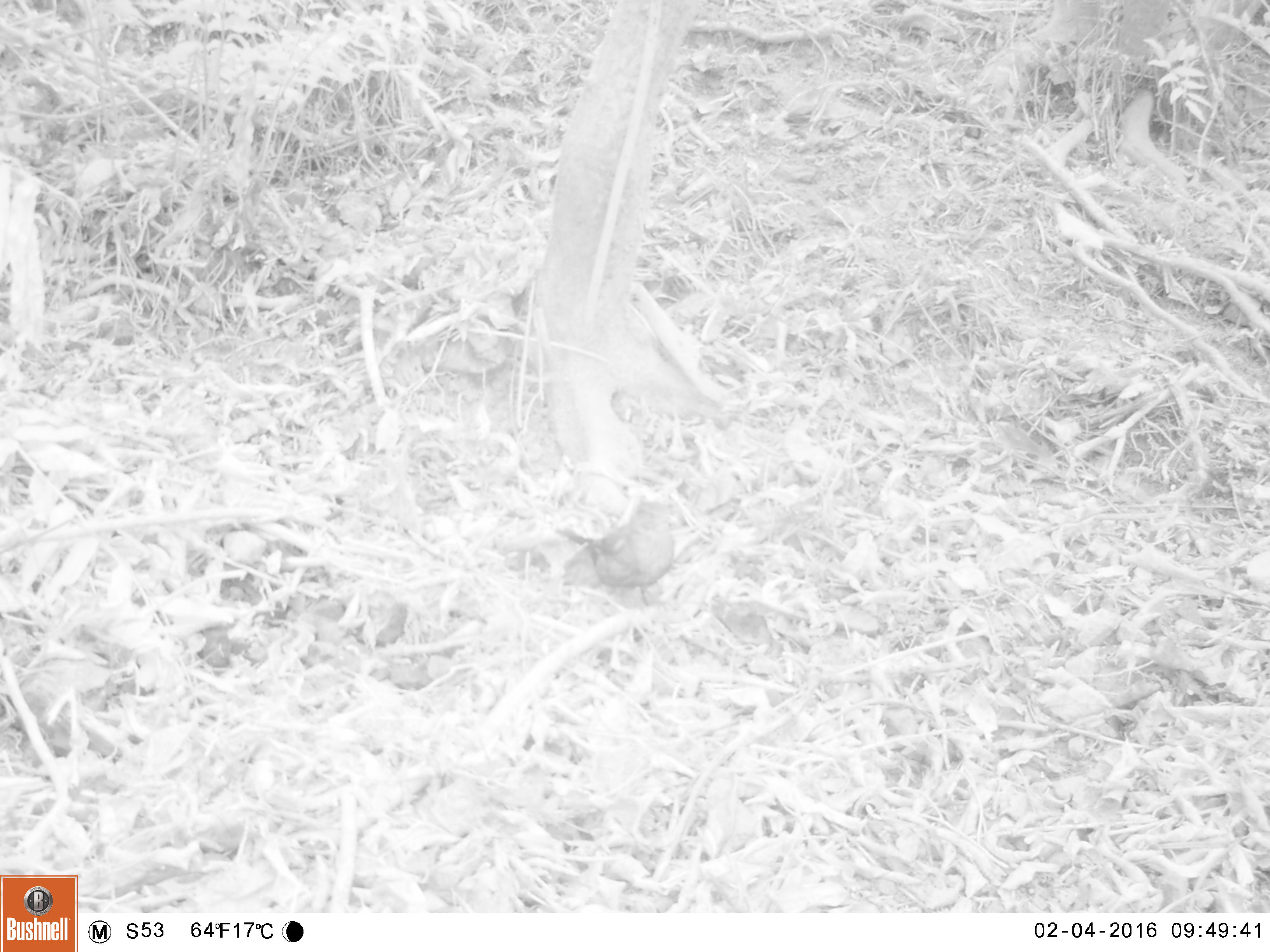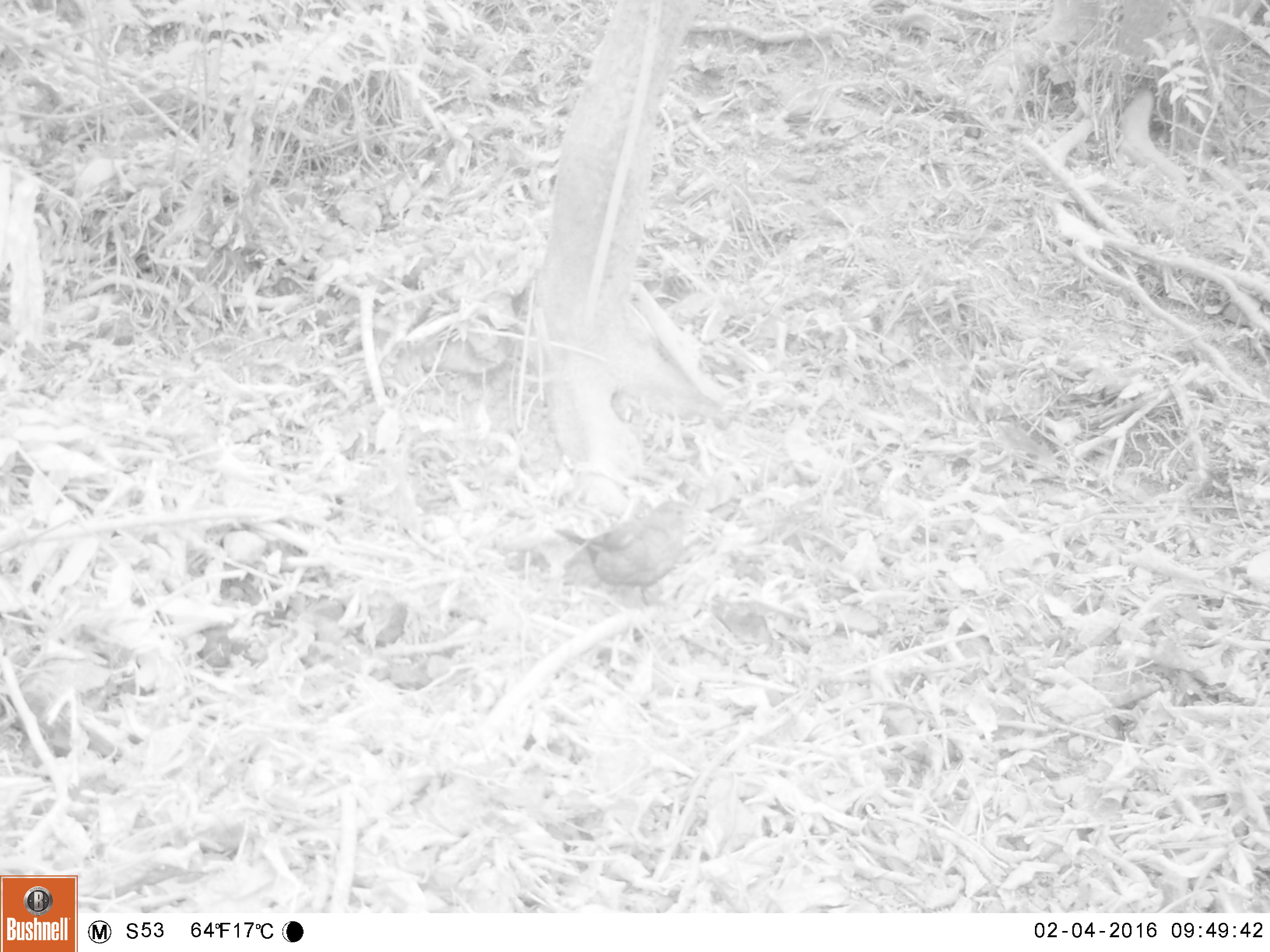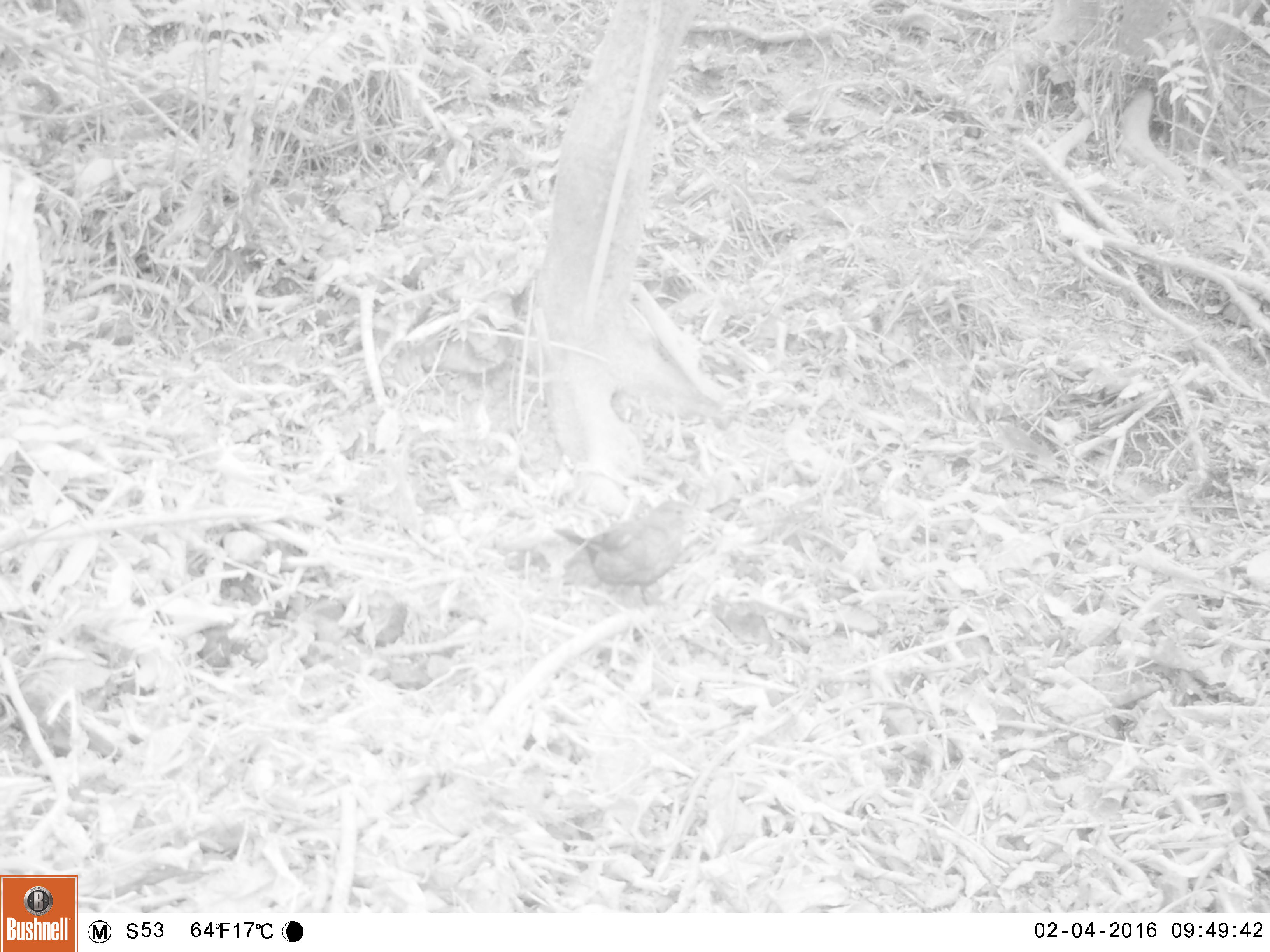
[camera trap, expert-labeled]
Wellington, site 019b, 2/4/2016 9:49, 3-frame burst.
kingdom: Animalia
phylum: Chordata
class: Aves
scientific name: Aves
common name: bird